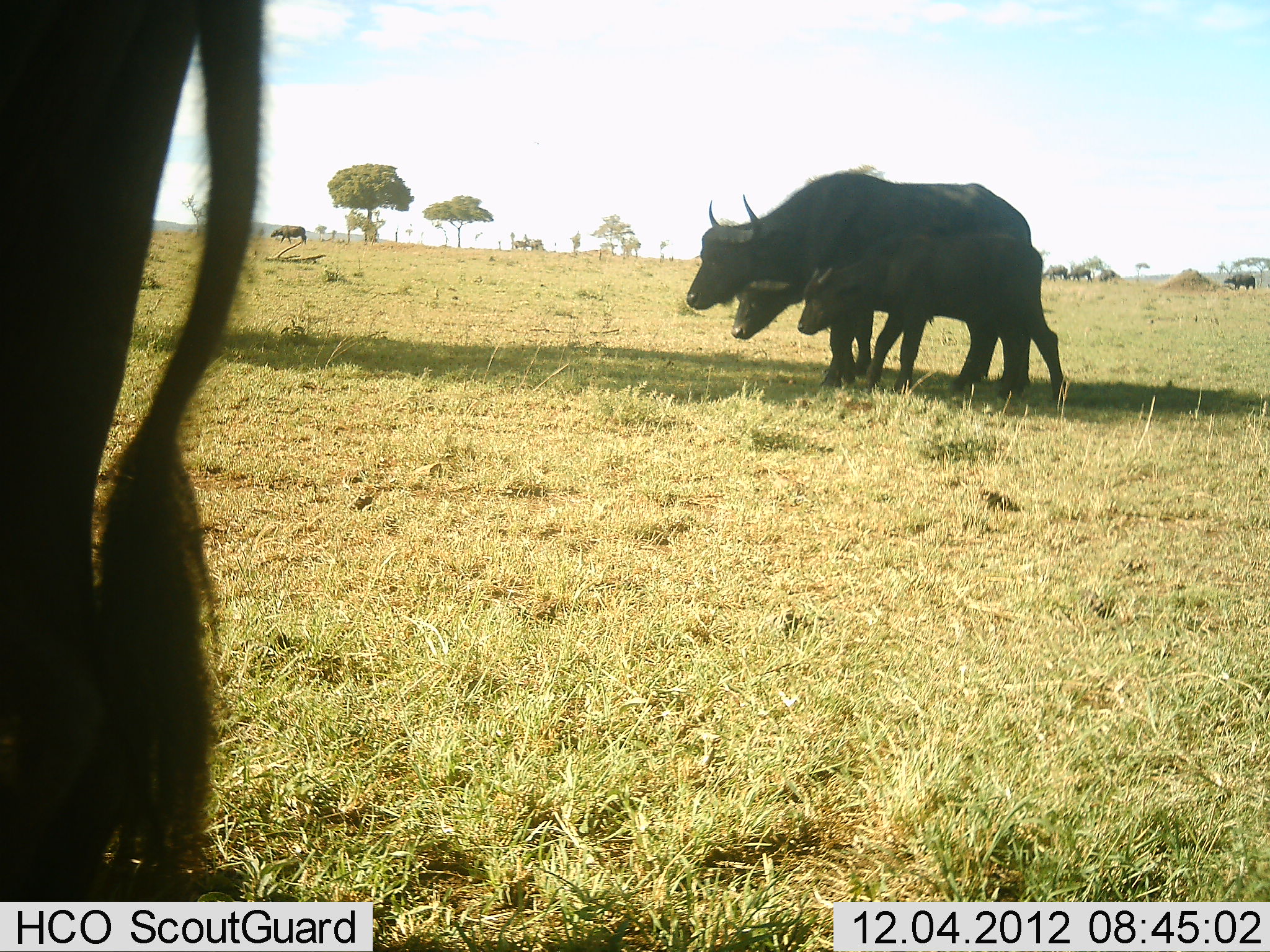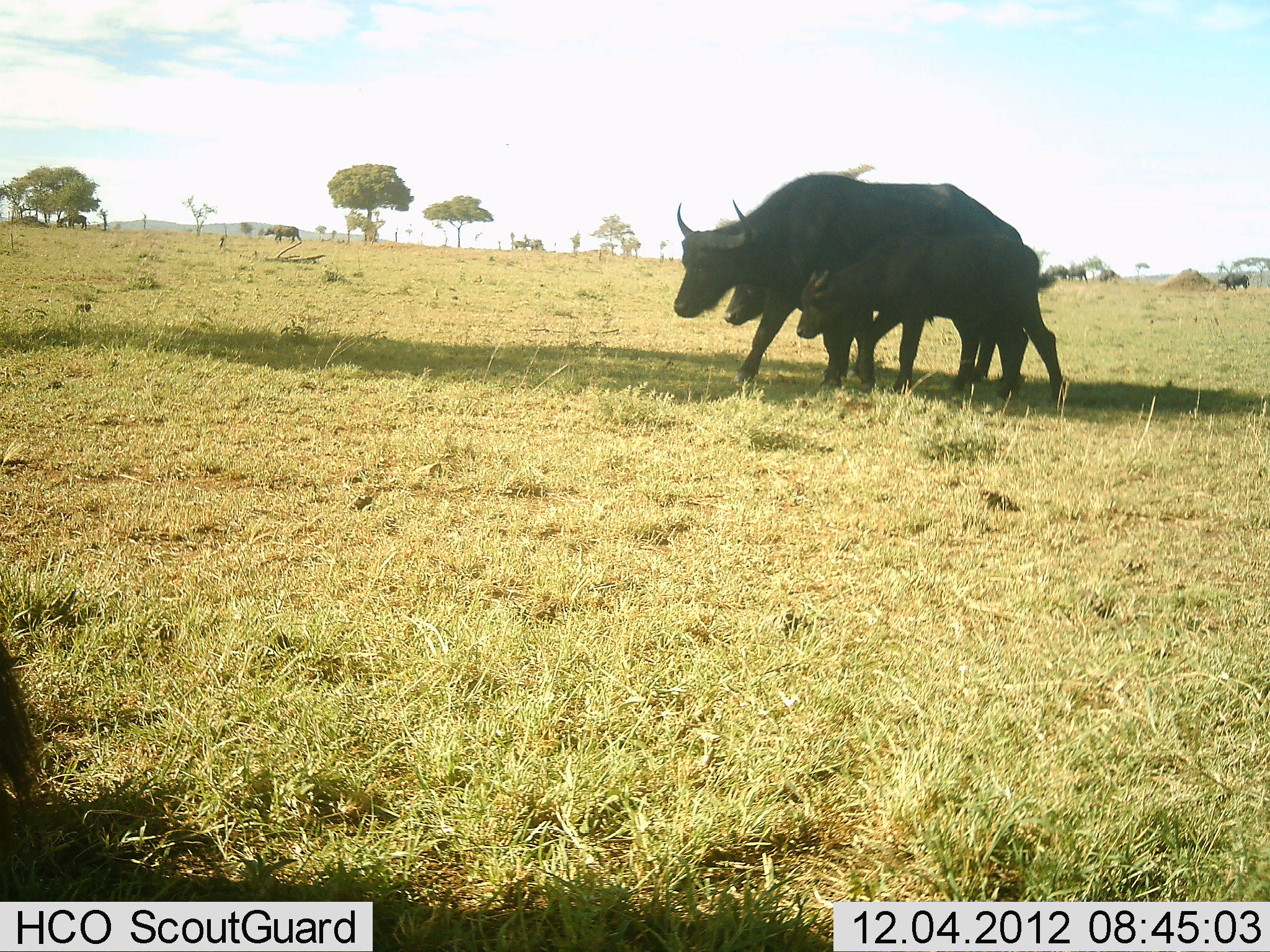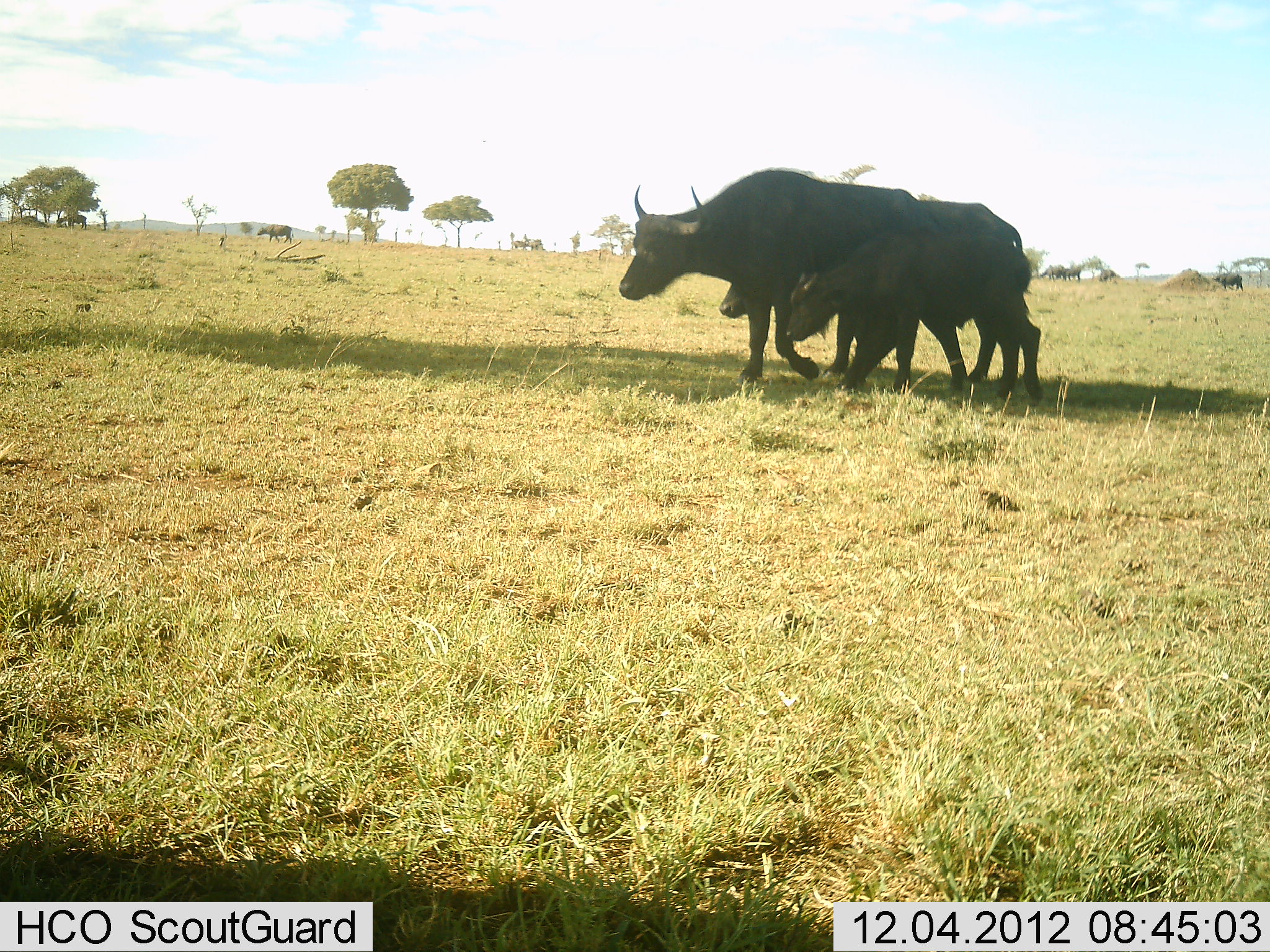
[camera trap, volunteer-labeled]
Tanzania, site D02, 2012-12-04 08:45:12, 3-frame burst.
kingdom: Animalia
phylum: Chordata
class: Mammalia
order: Artiodactyla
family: Bovidae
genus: Syncerus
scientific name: Syncerus caffer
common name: cape buffalo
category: buffalo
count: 6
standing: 8%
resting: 3%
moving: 87%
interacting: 5%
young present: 74%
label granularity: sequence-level